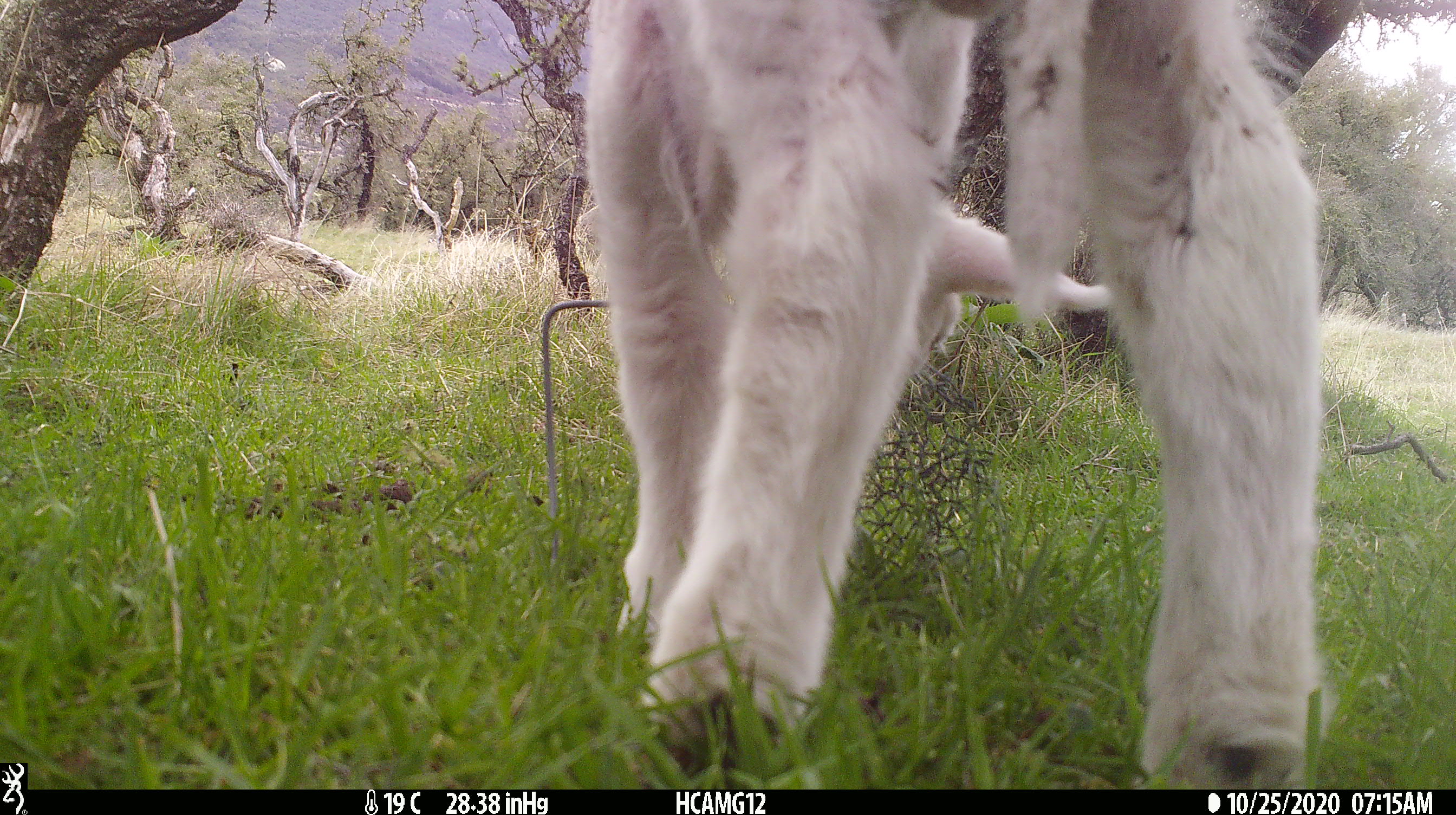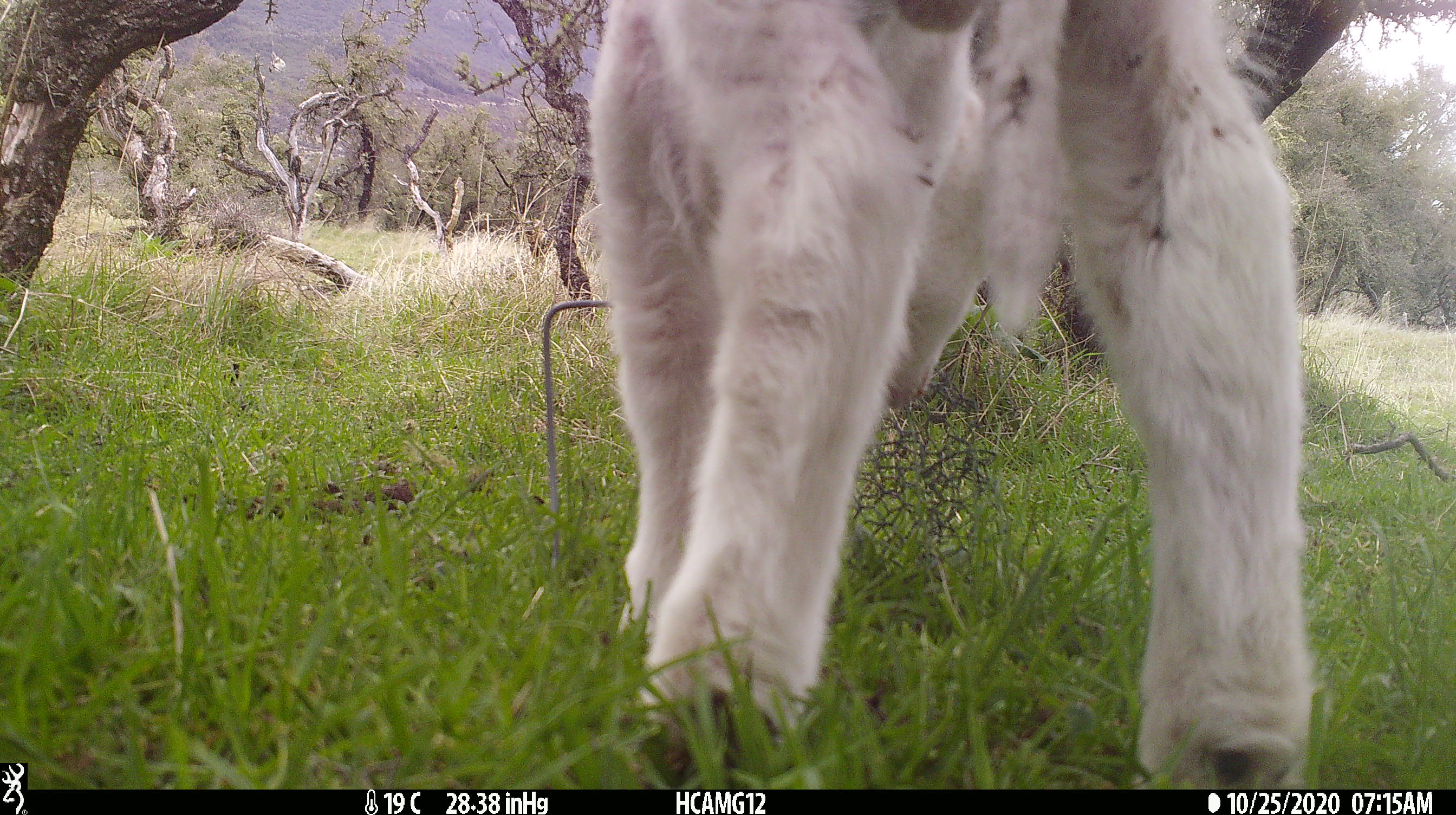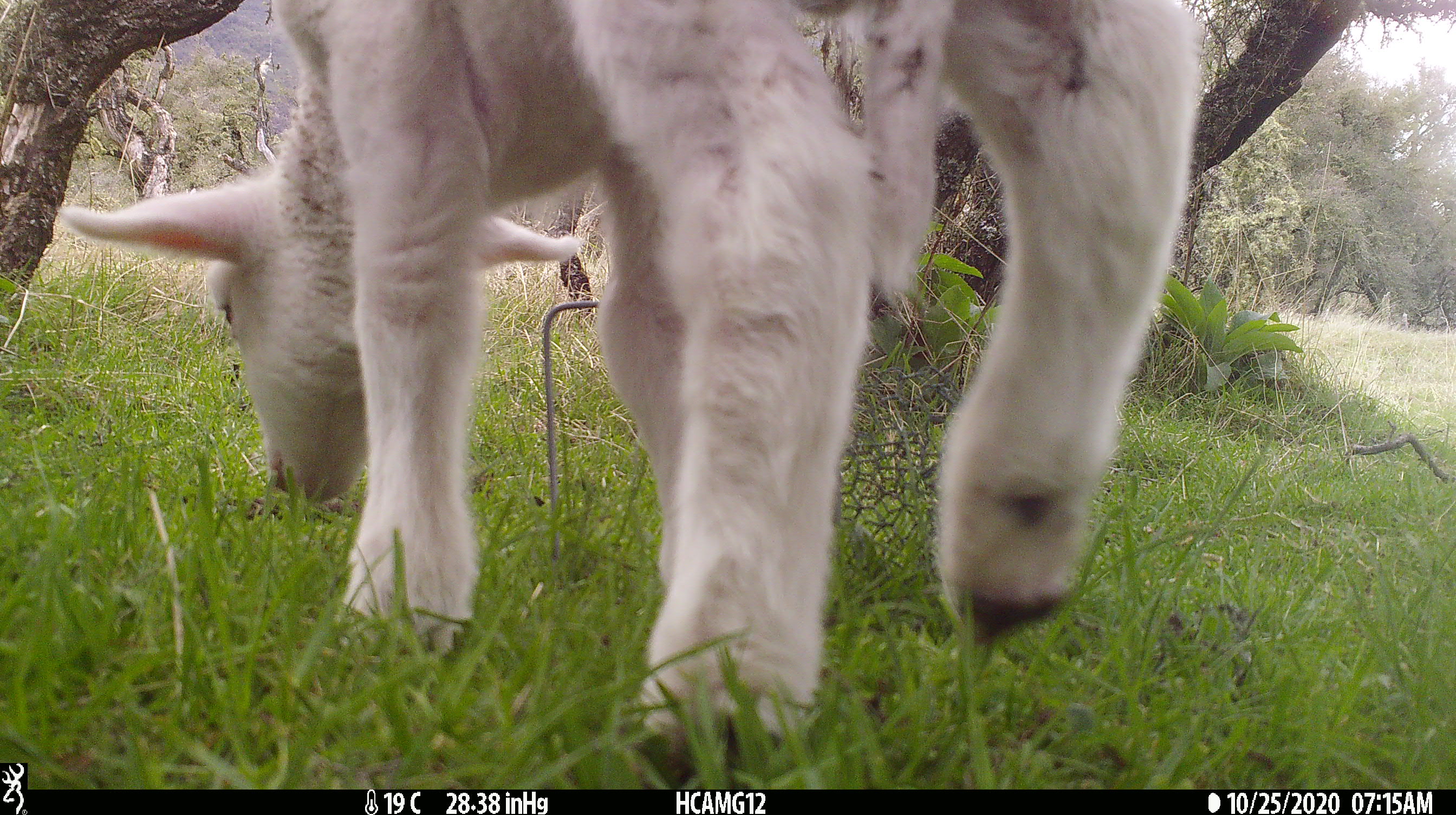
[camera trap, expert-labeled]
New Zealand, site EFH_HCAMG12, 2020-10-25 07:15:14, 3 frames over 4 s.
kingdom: Animalia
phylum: Chordata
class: Mammalia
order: Artiodactyla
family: Bovidae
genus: Ovis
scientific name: Ovis aries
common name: domestic sheep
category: sheep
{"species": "sheep (domestic sheep) (Ovis aries)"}